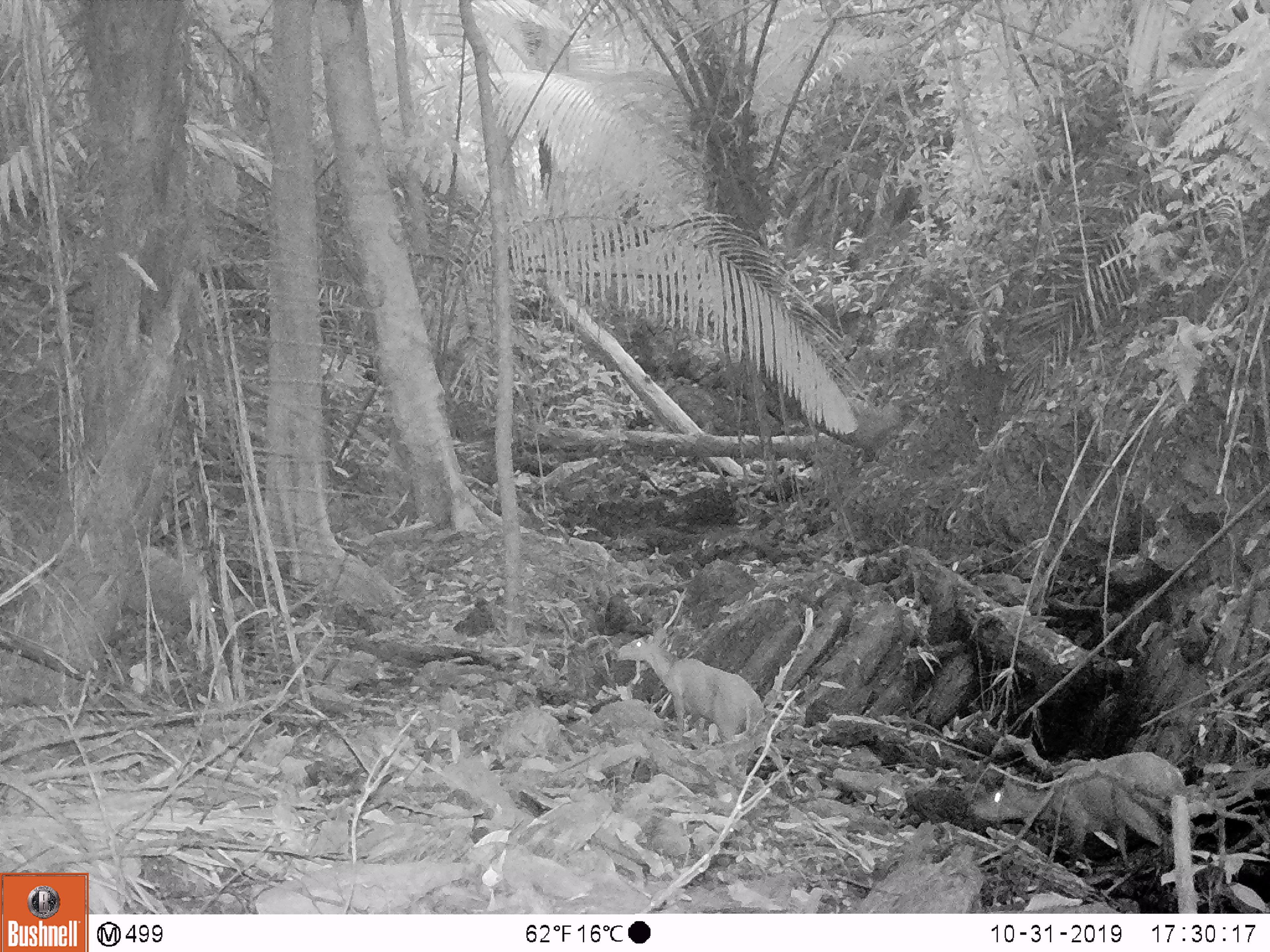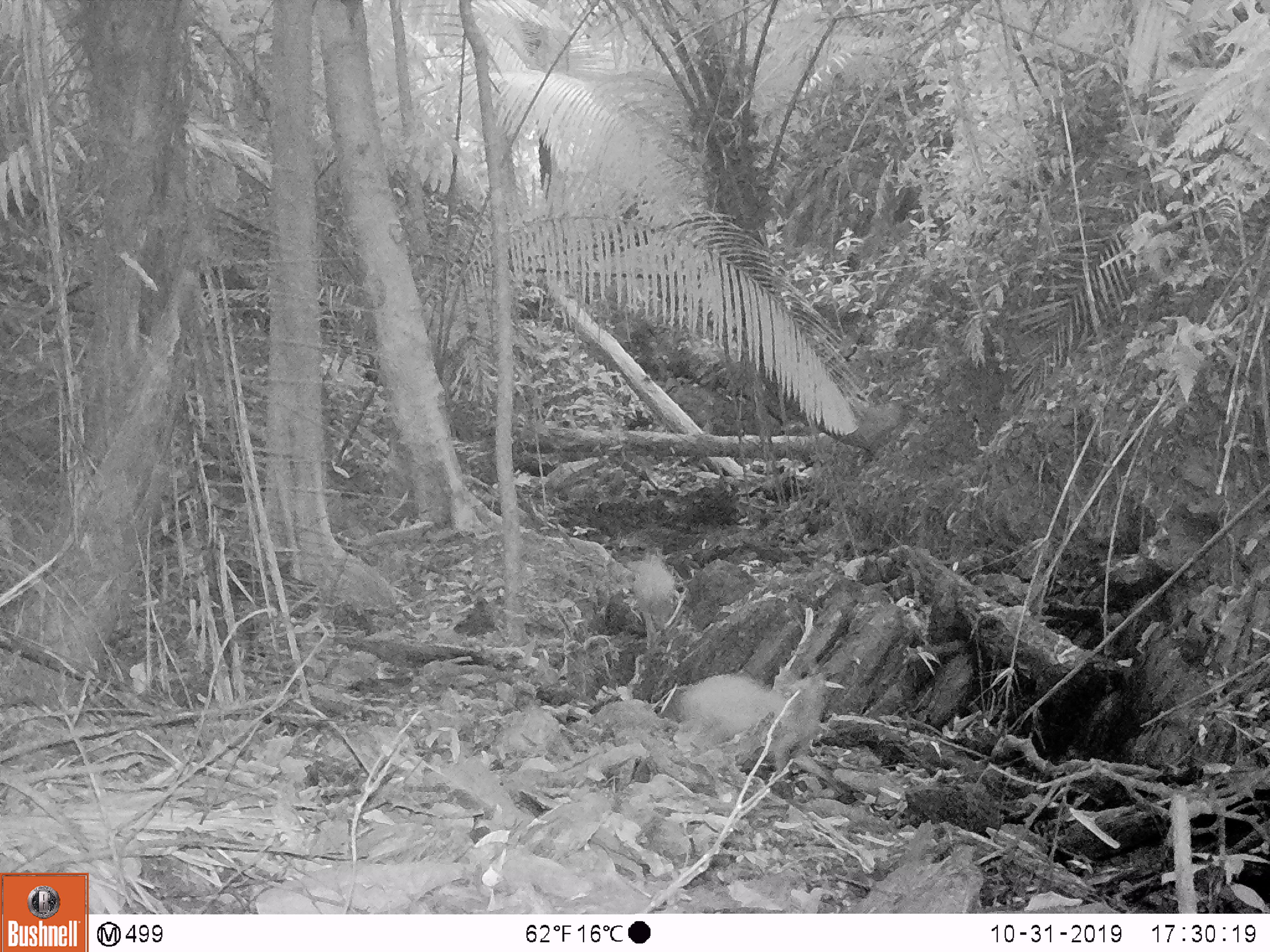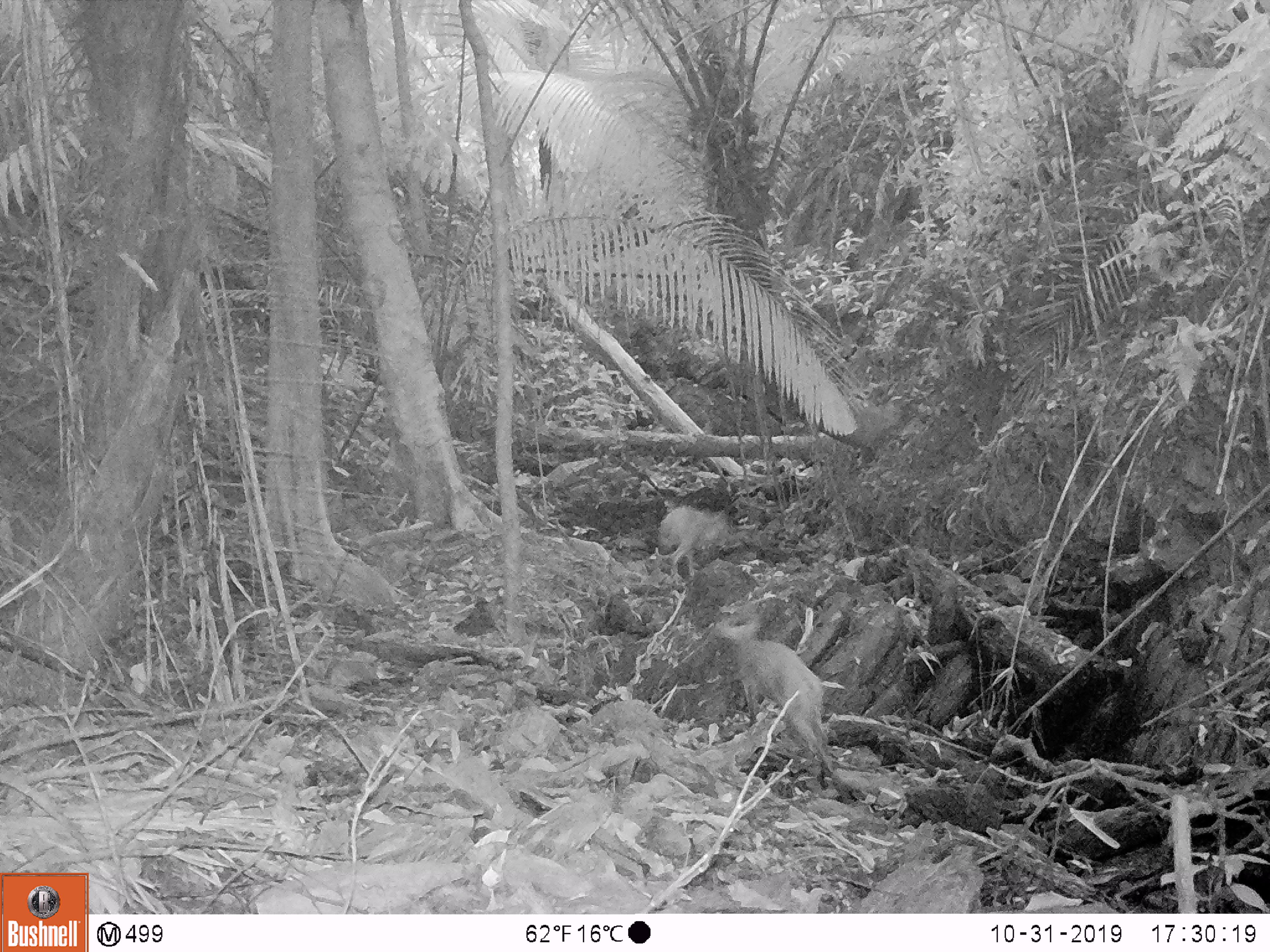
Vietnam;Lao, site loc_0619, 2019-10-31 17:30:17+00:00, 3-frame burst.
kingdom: Animalia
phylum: Chordata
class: Mammalia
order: Artiodactyla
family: Cervidae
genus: Muntiacus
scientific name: Muntiacus muntjak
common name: red muntjac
Red muntjac (Muntiacus muntjak). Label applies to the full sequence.